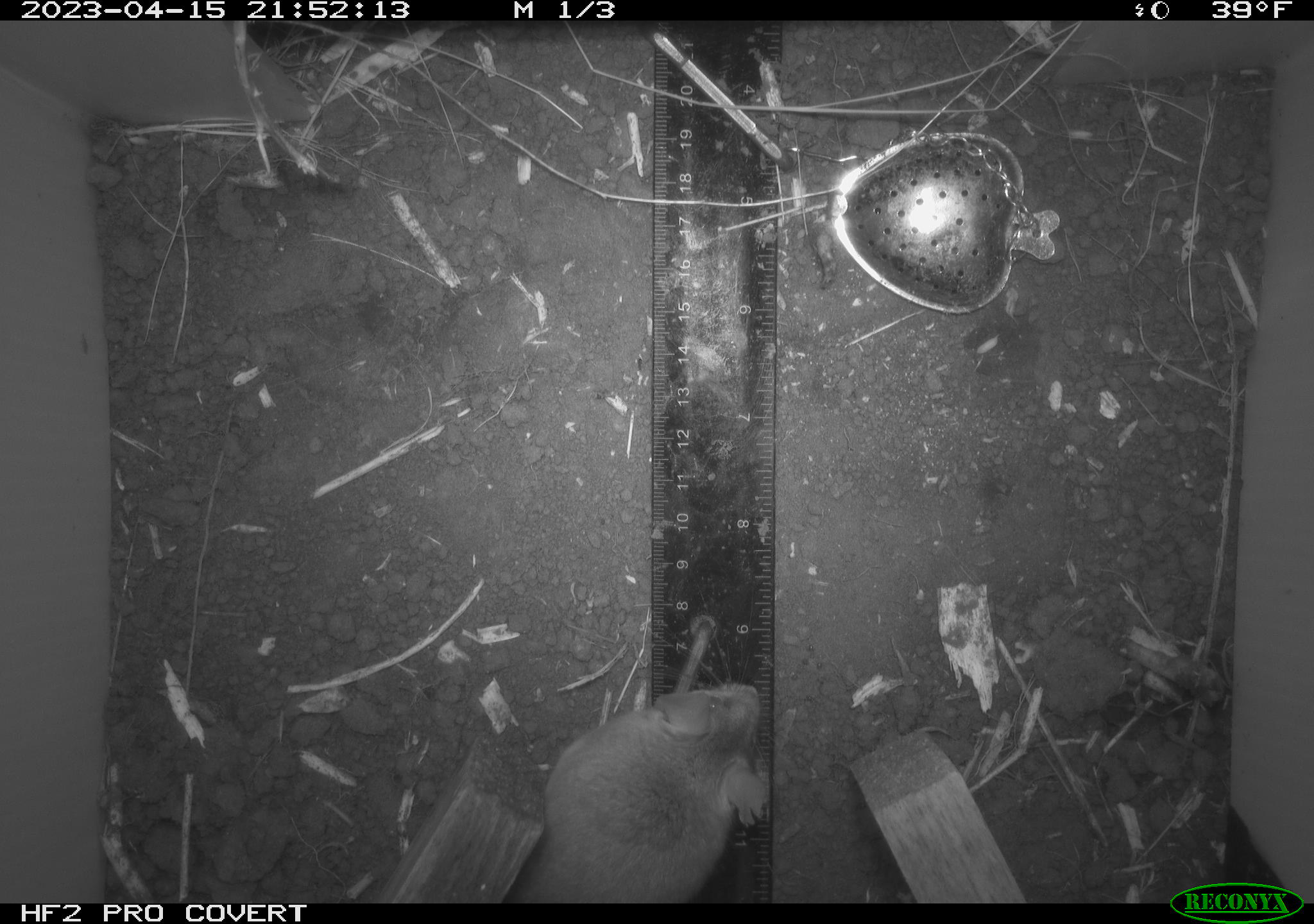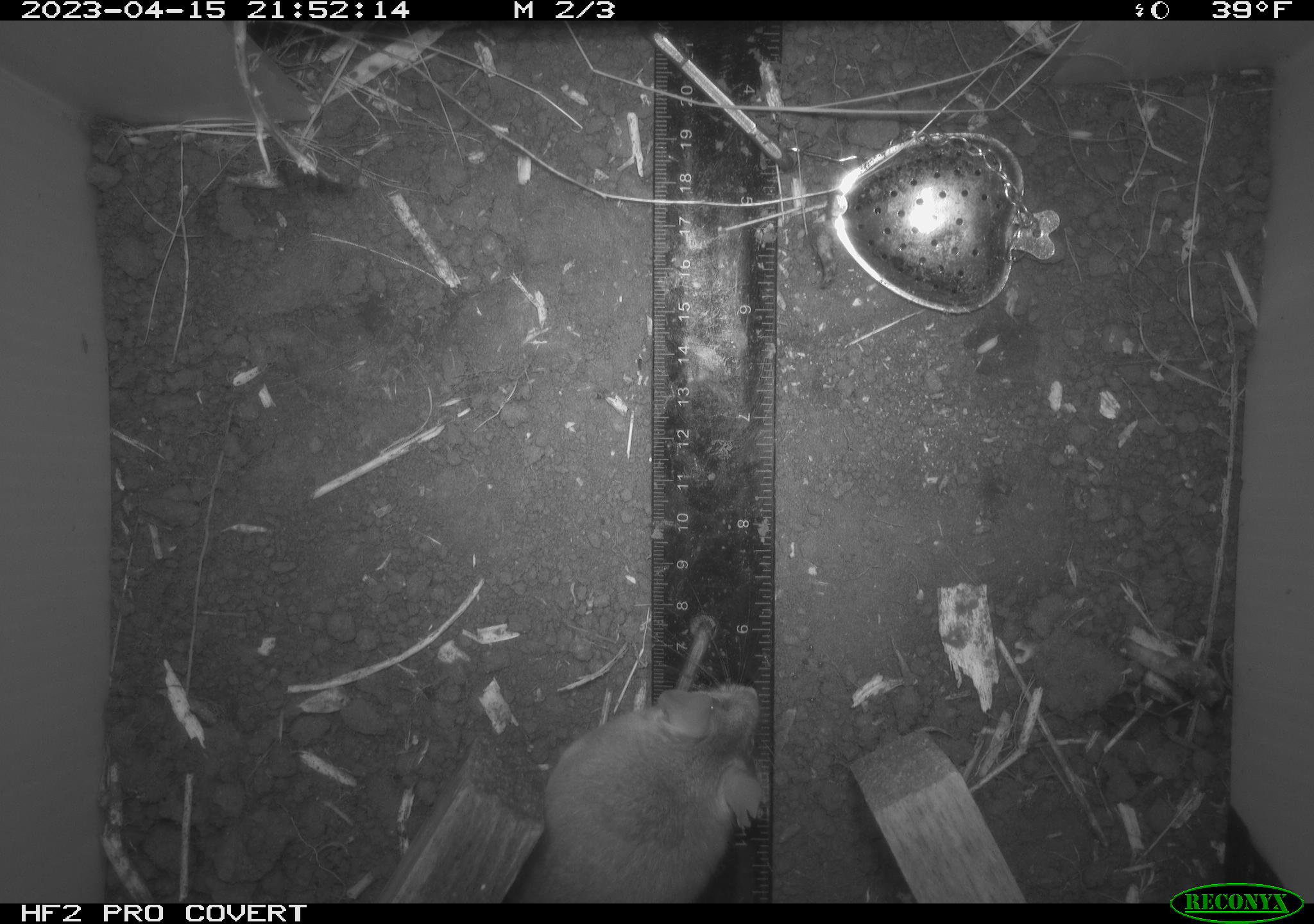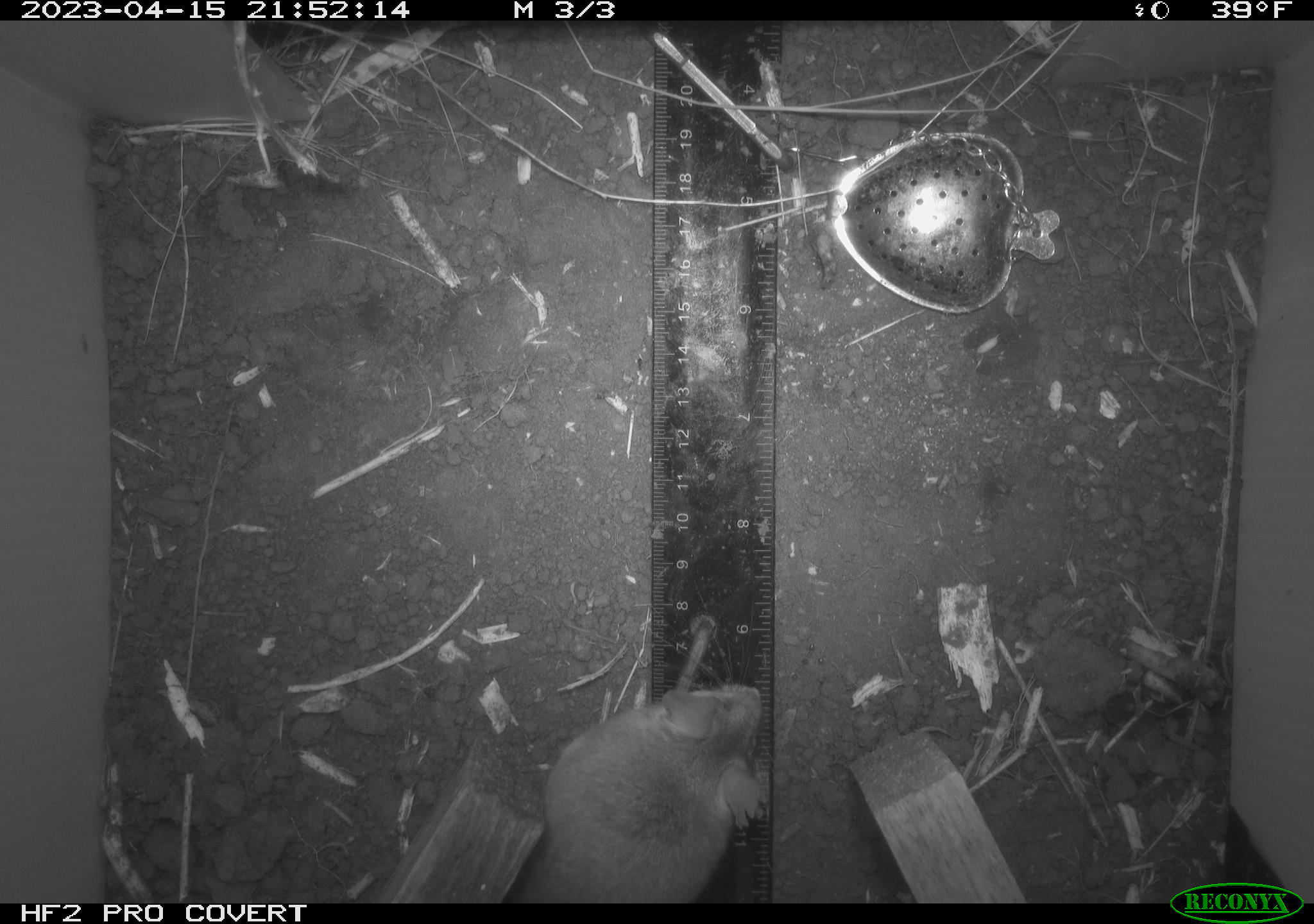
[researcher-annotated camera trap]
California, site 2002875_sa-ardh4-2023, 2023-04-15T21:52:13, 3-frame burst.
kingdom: Animalia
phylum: Chordata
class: Mammalia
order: Rodentia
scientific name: Rodentia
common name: mouse species